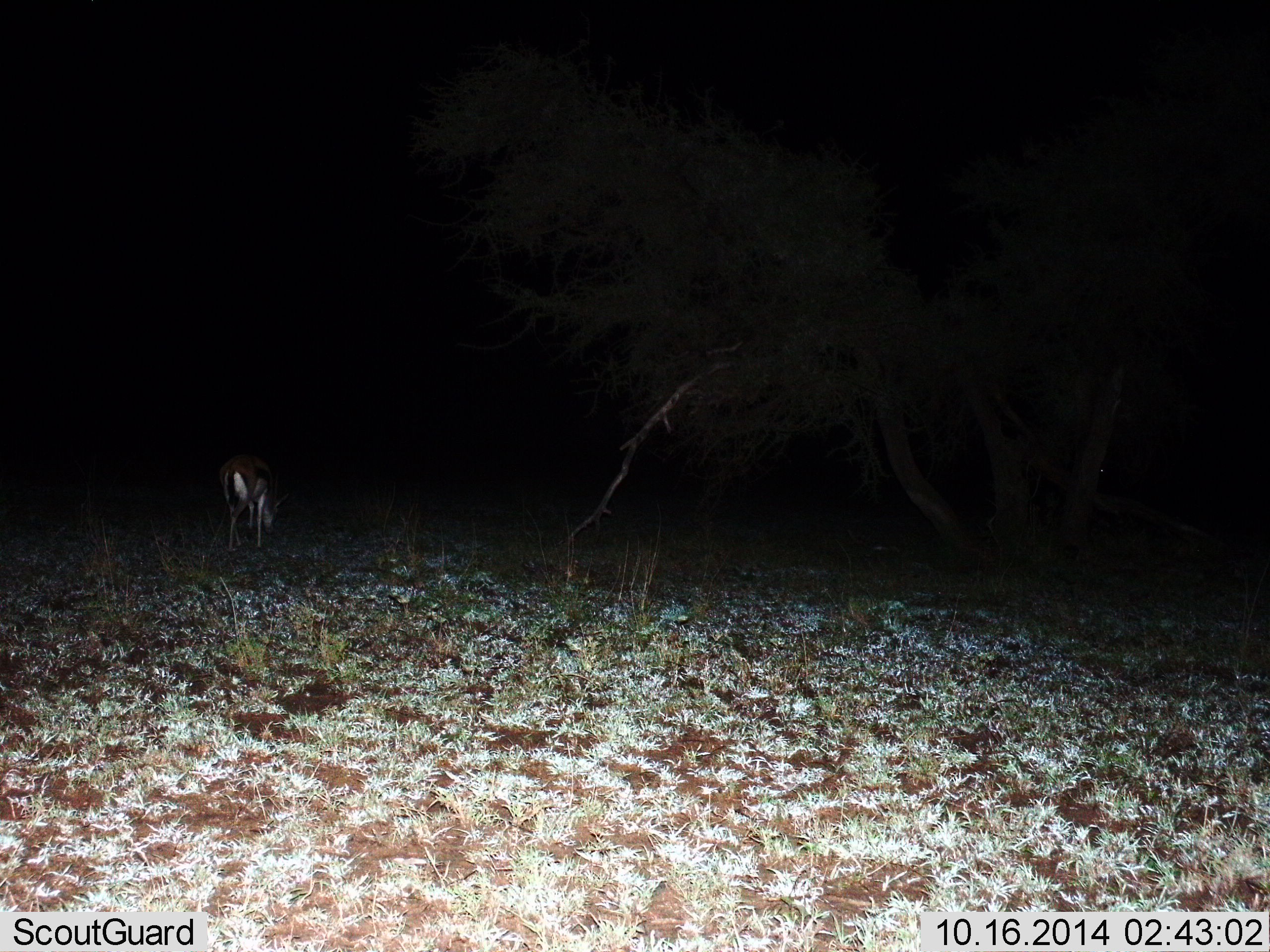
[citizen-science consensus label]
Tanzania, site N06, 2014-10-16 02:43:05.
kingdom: Animalia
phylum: Chordata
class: Mammalia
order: Artiodactyla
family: Bovidae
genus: Eudorcas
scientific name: Eudorcas thomsonii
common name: thomson's gazelle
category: gazellethomsons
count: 1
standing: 30%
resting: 0%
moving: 0%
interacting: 0%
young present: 0%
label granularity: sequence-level